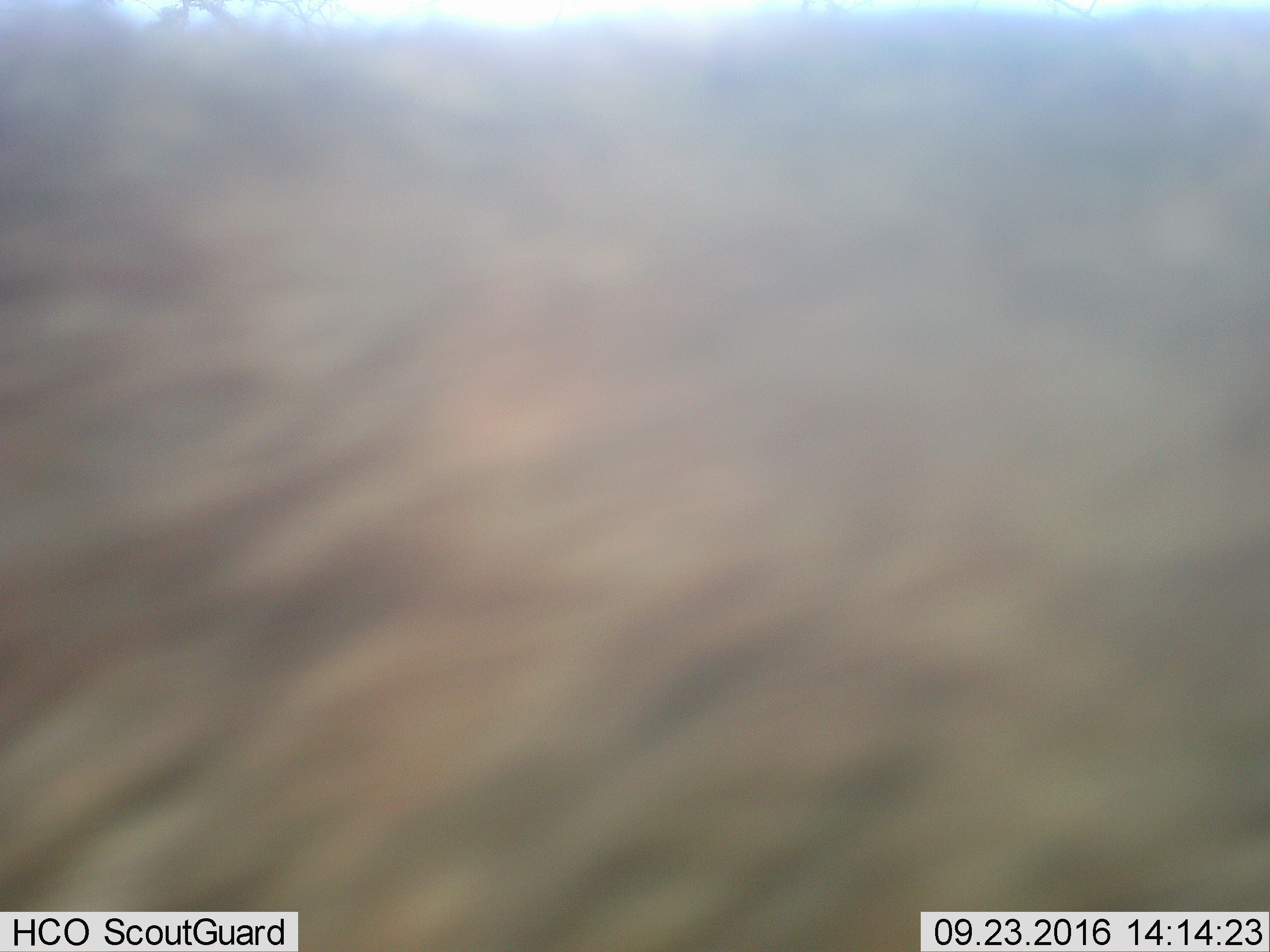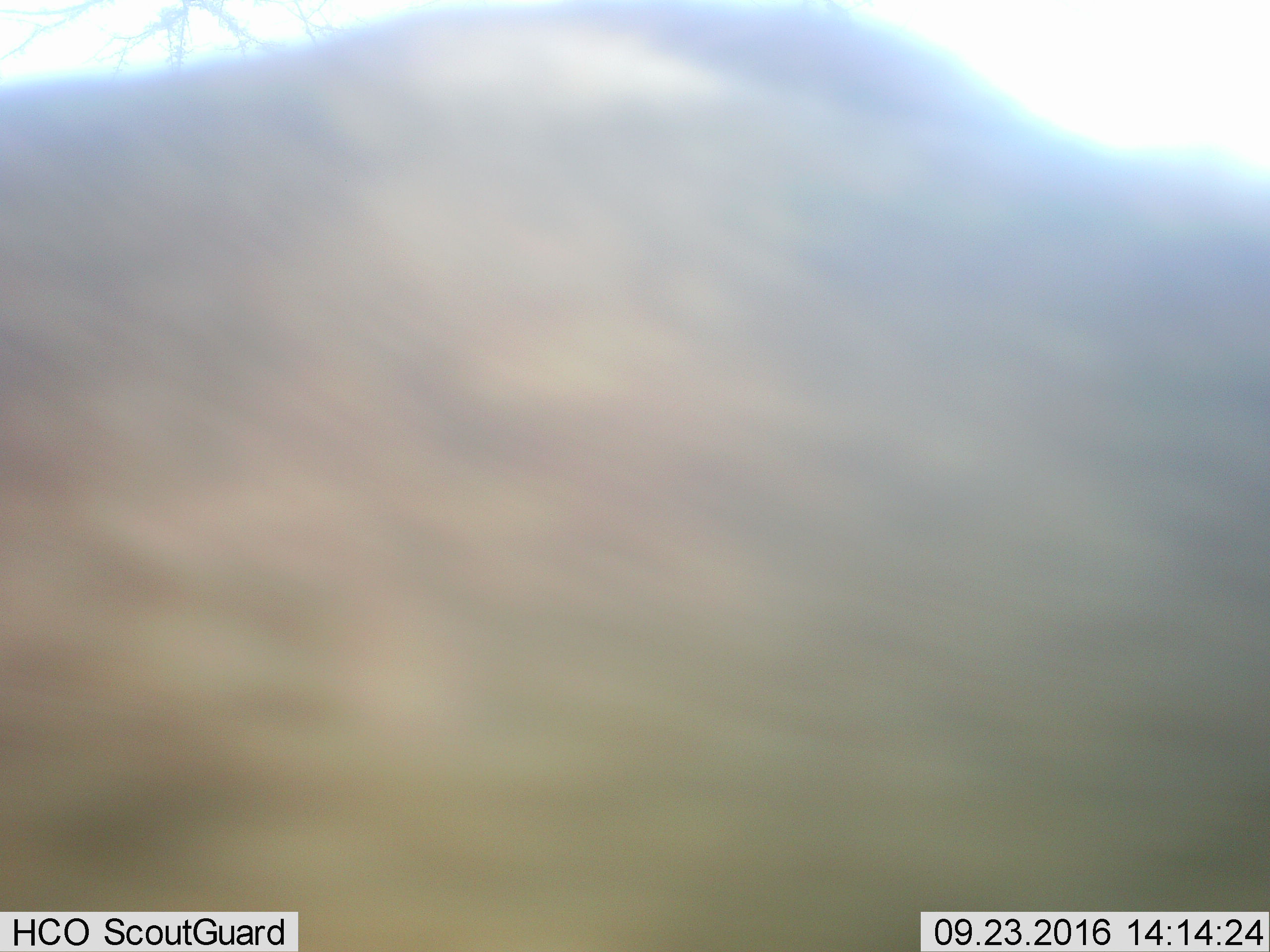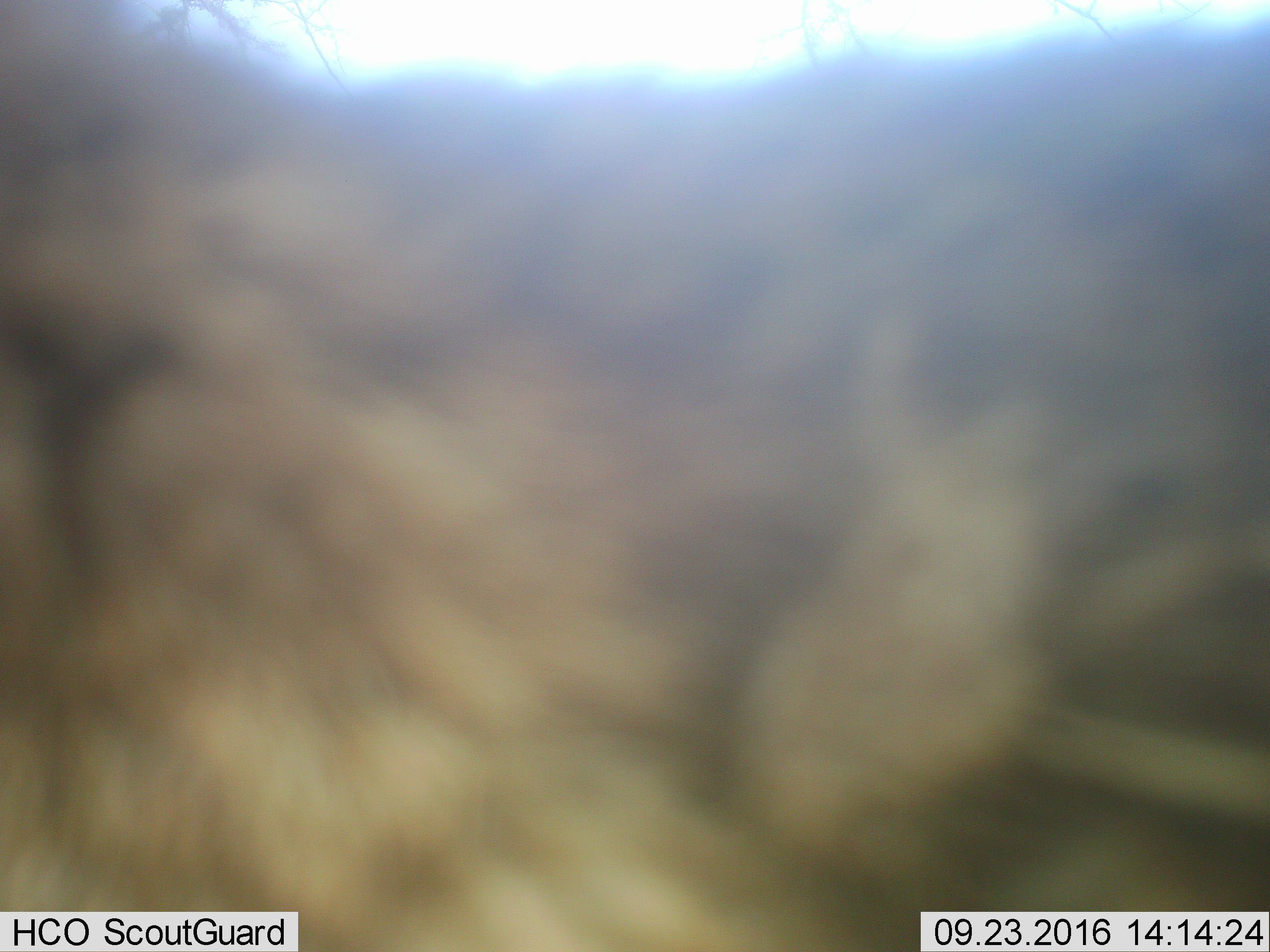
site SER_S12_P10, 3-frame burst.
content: unidentified animal